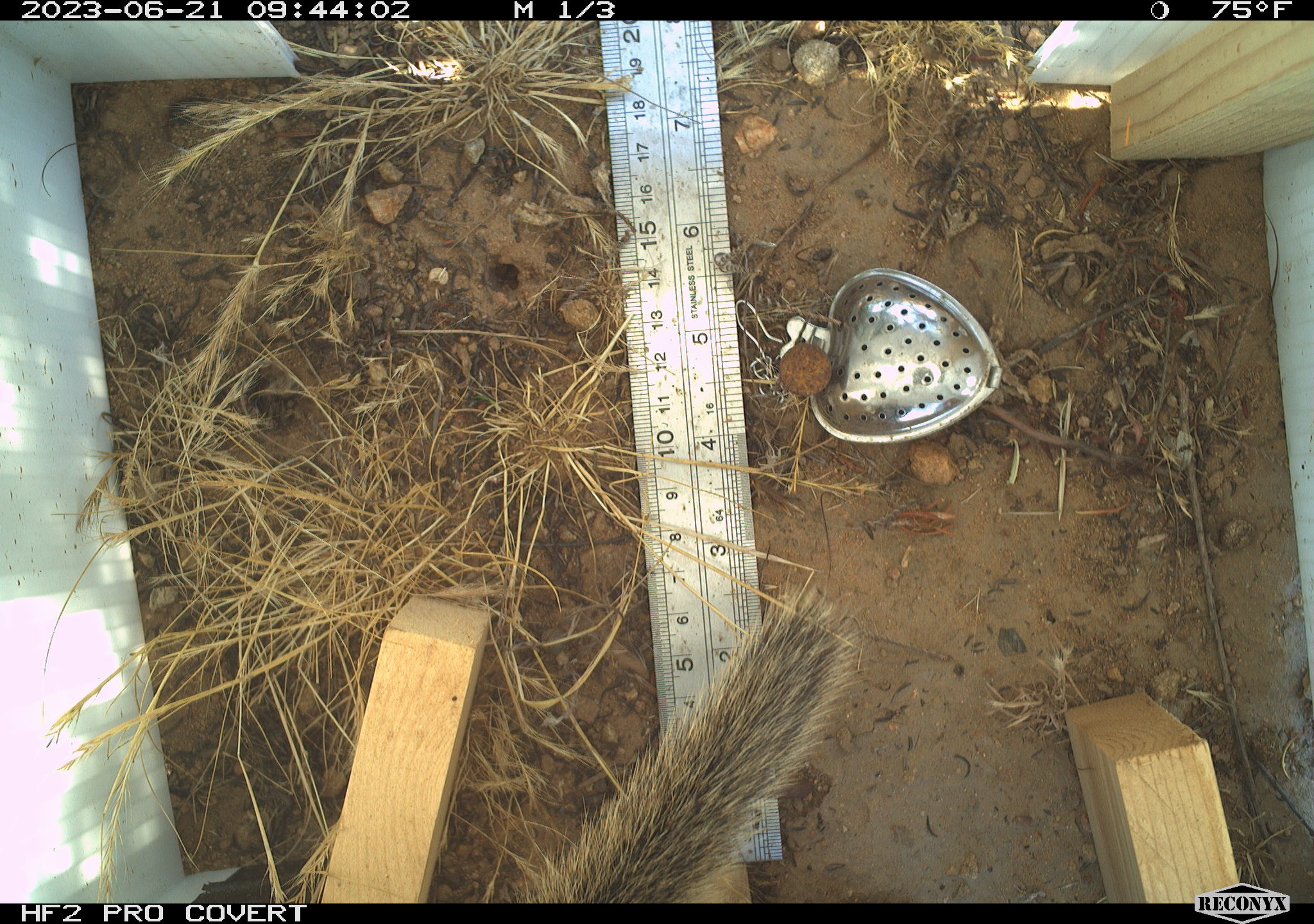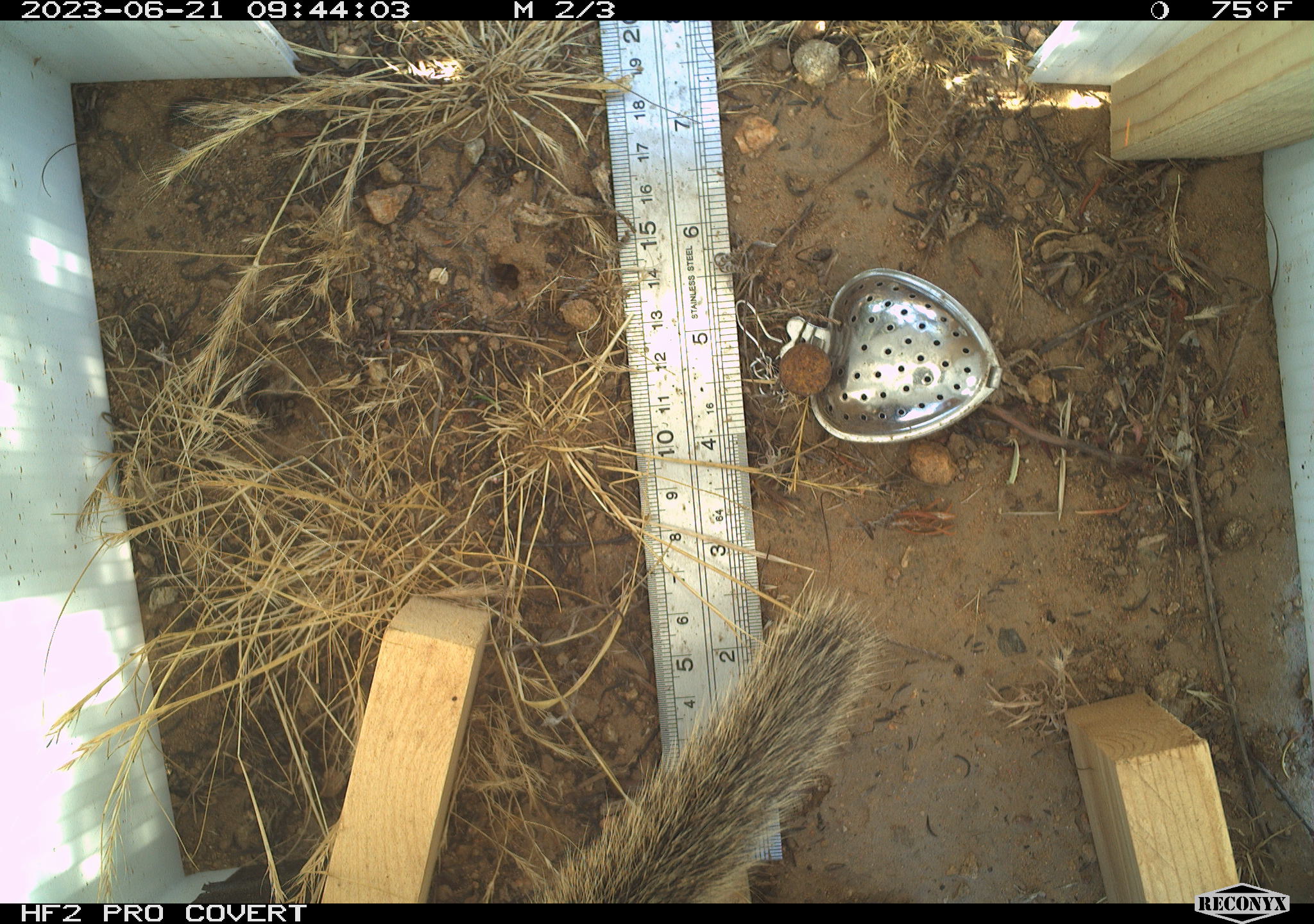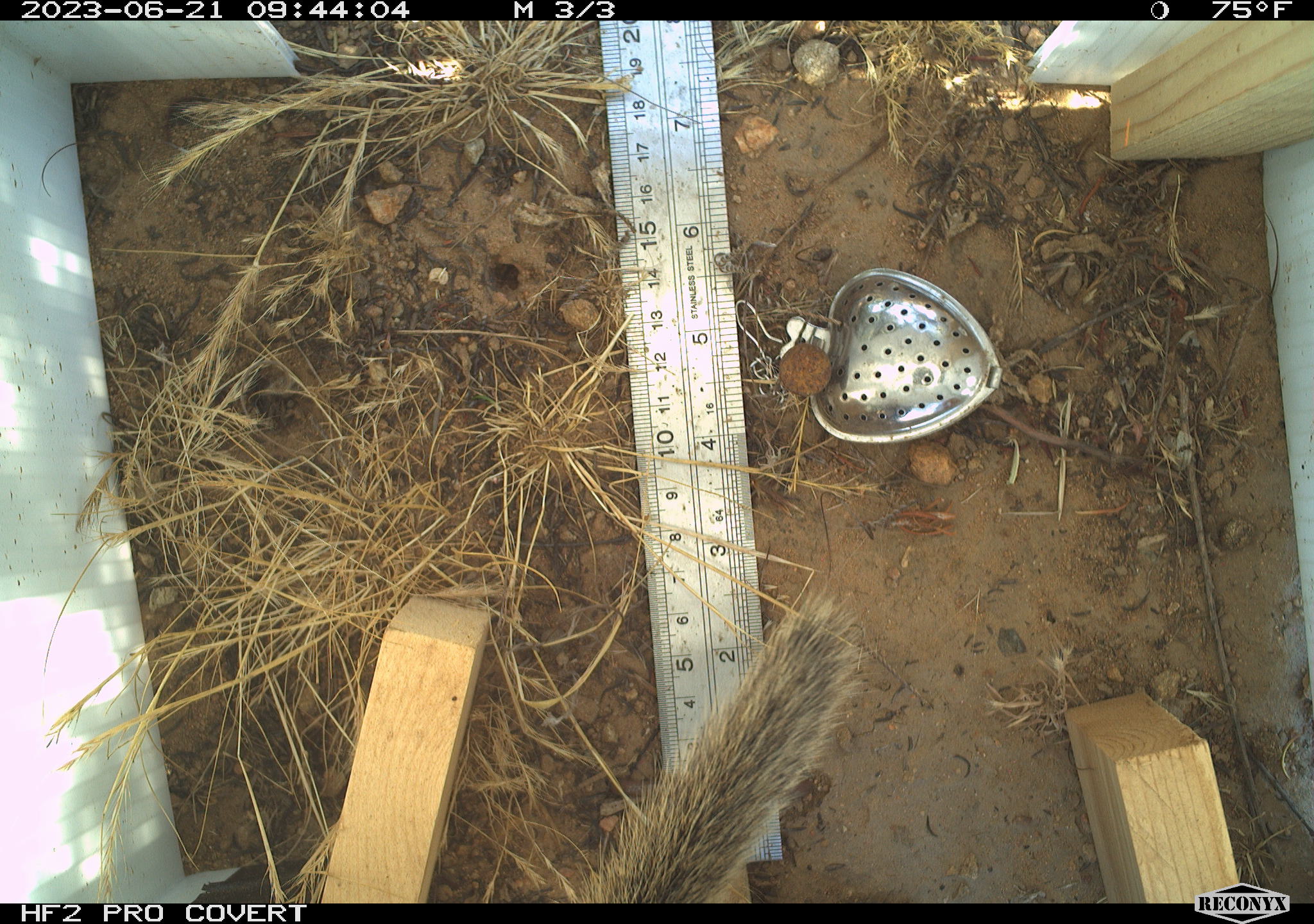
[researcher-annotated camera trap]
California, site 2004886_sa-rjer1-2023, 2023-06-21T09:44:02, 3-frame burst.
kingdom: Animalia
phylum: Chordata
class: Mammalia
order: Rodentia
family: Sciuridae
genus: Otospermophilus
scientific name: Otospermophilus beecheyi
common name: california ground squirrel